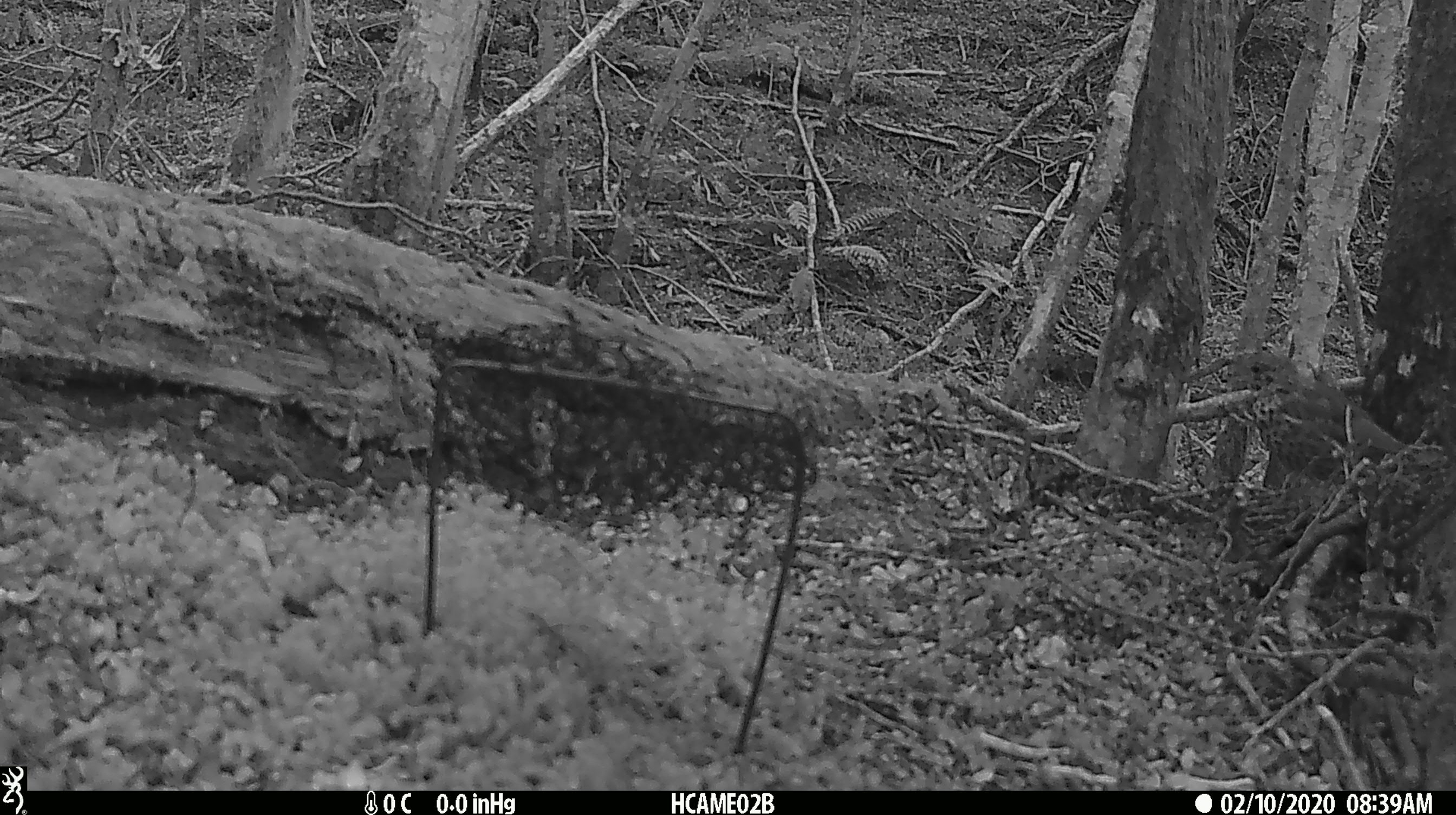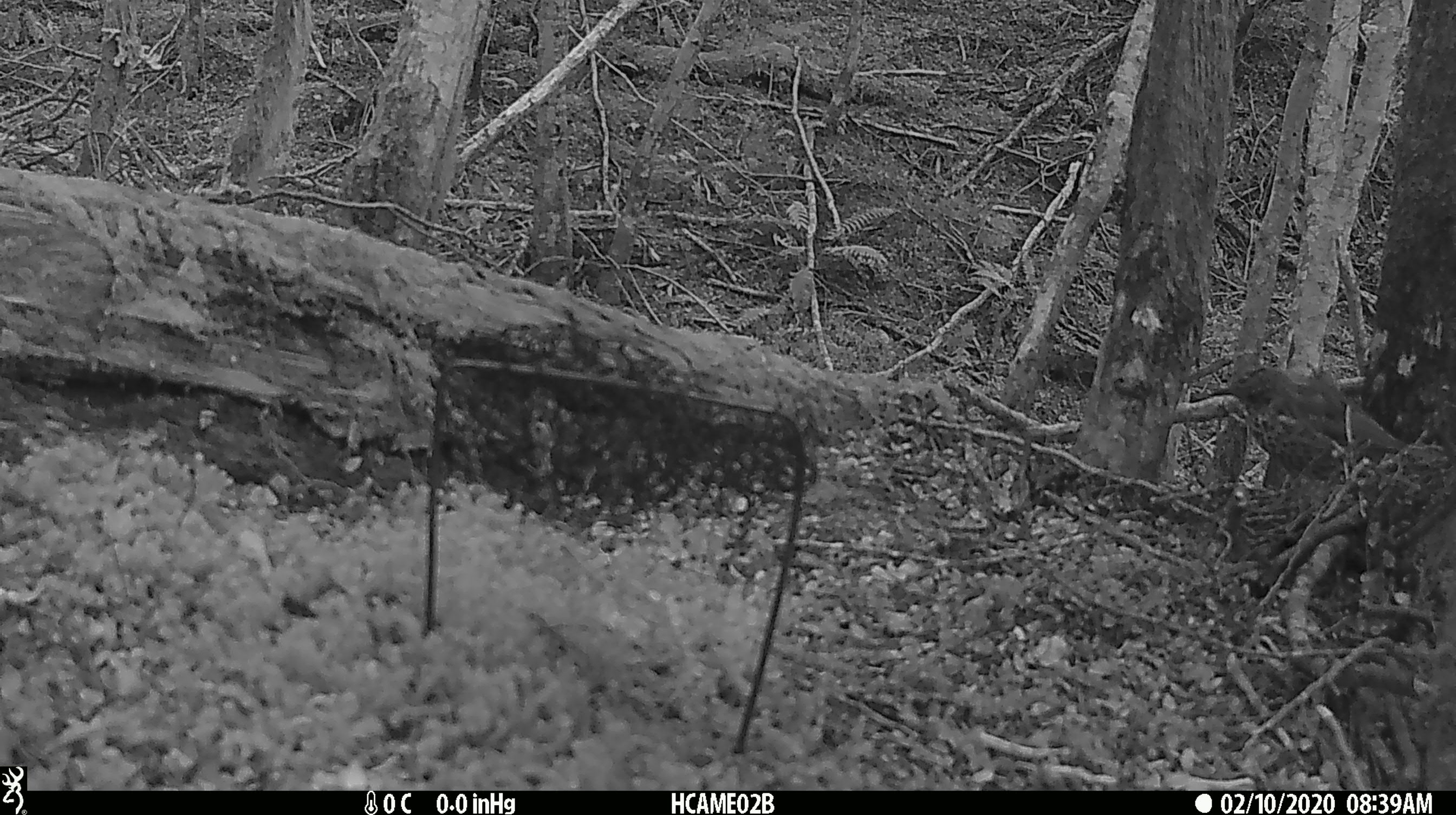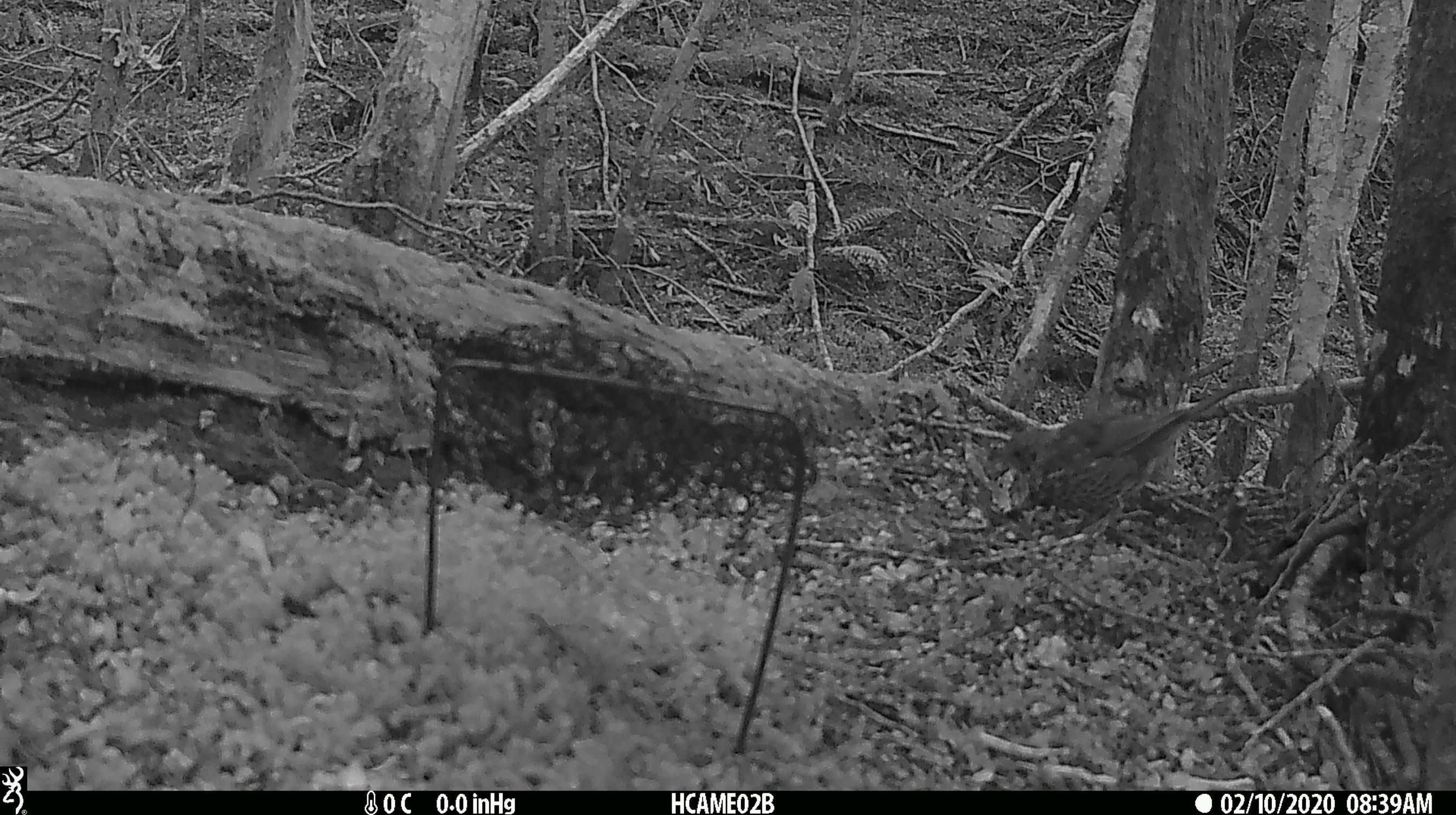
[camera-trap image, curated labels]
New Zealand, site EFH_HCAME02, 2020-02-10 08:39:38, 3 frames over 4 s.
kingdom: Animalia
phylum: Chordata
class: Aves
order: Passeriformes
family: Turdidae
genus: Turdus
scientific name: Turdus philomelos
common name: song thrush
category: thrush